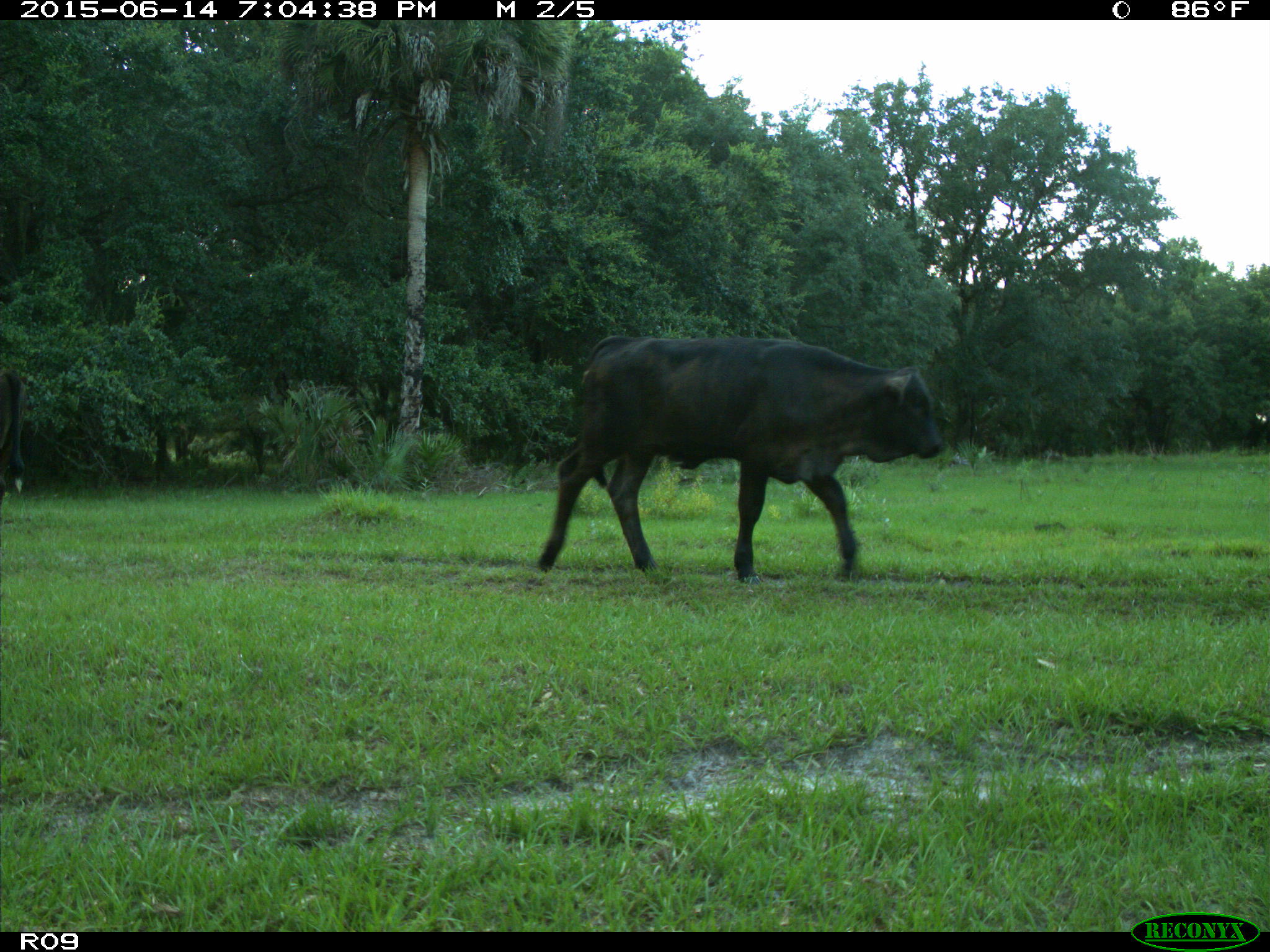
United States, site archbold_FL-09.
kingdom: Animalia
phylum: Chordata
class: Mammalia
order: Artiodactyla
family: Bovidae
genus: Bos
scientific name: Bos taurus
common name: domestic cow